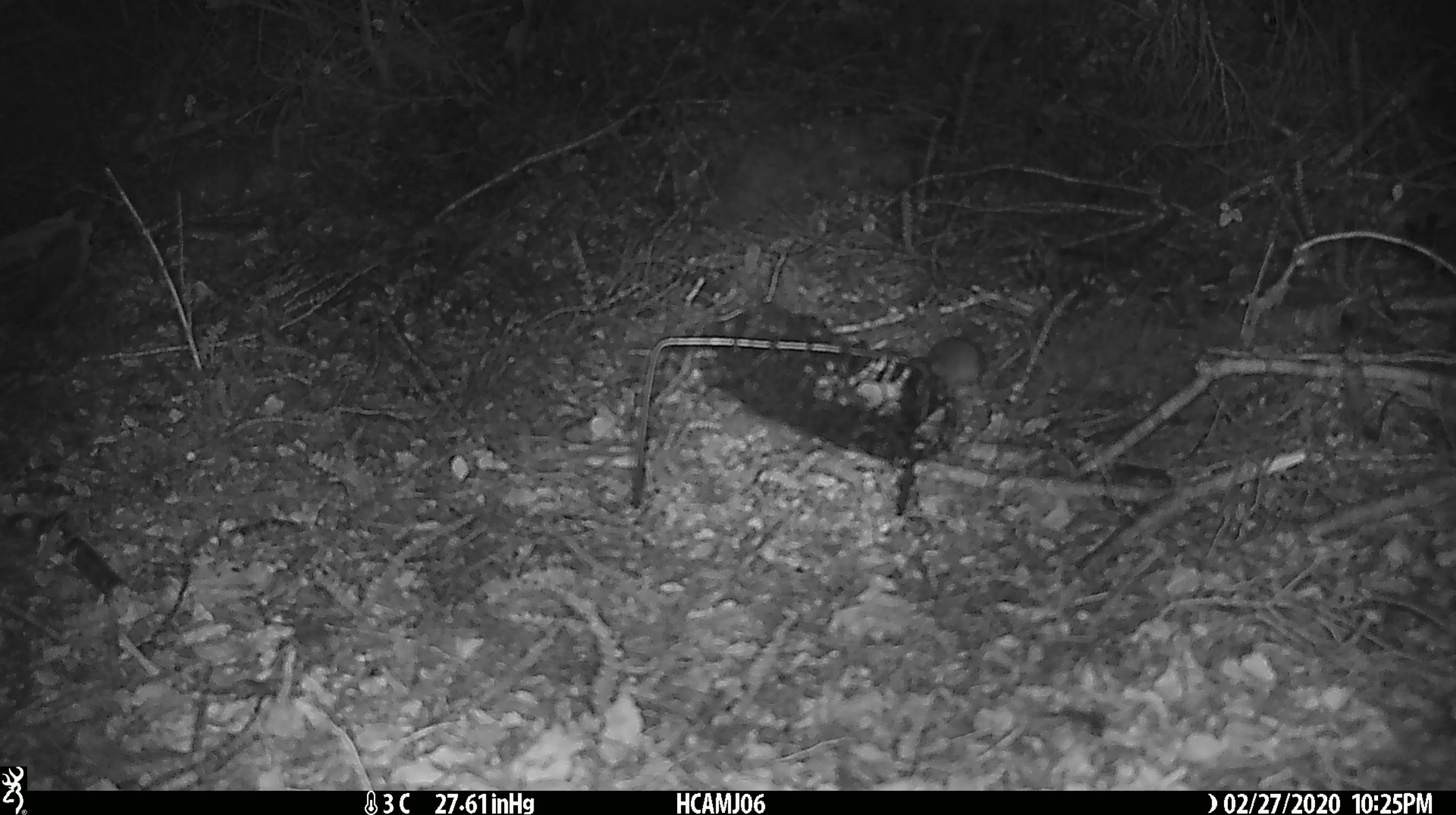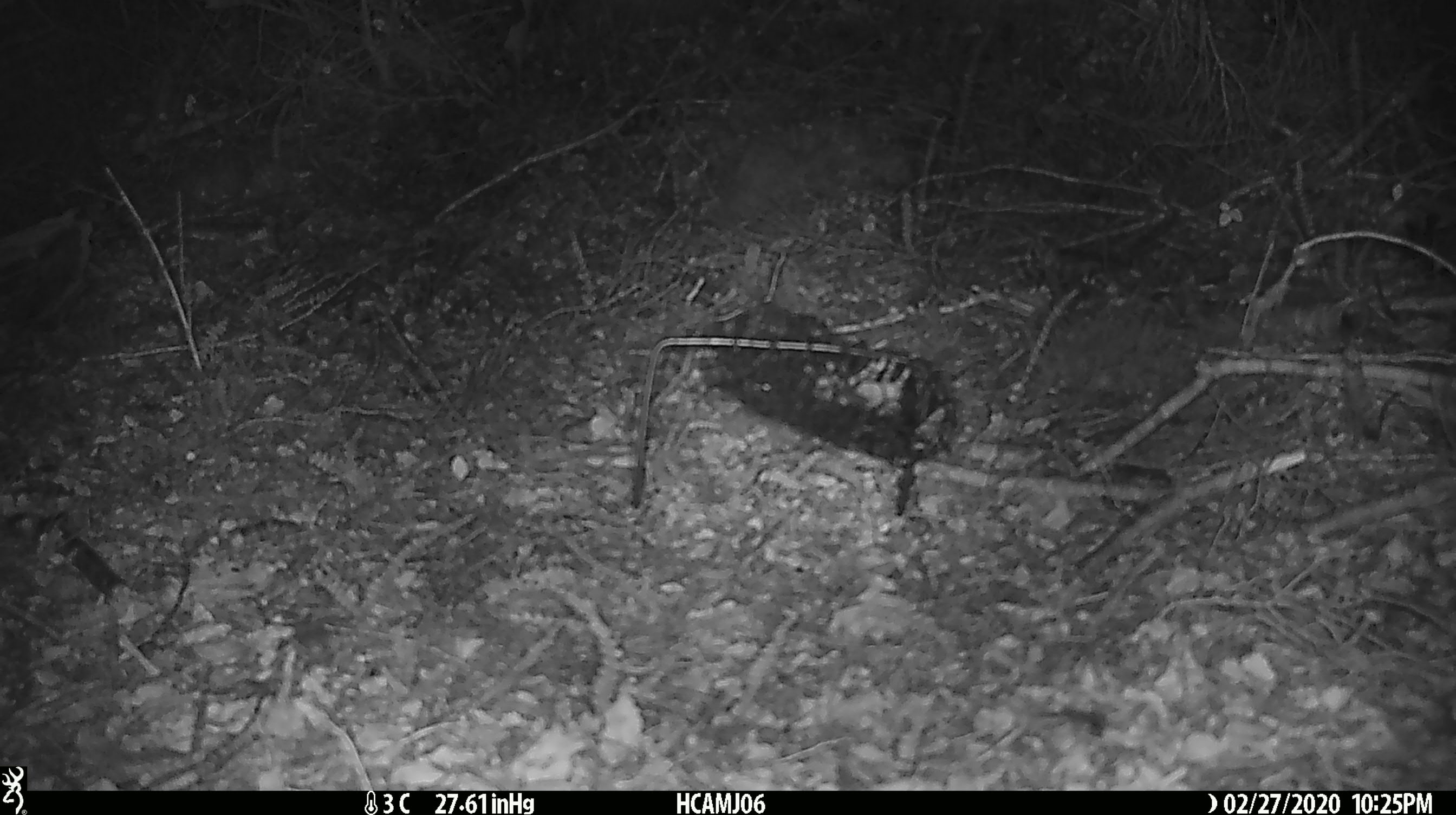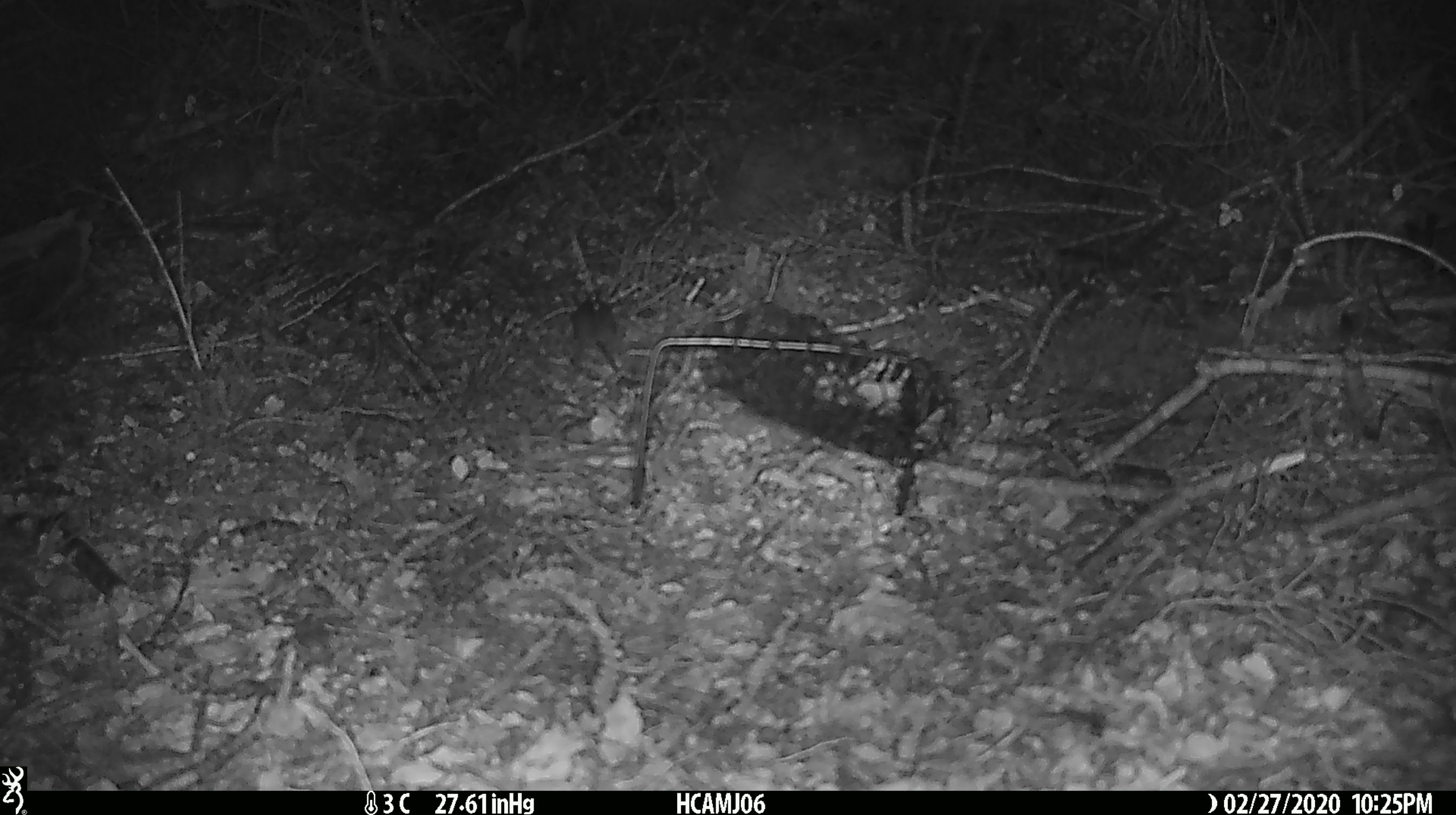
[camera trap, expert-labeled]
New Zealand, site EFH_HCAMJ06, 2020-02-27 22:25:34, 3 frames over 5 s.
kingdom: Animalia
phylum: Chordata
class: Mammalia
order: Rodentia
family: Muridae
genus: Mus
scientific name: Mus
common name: mouse